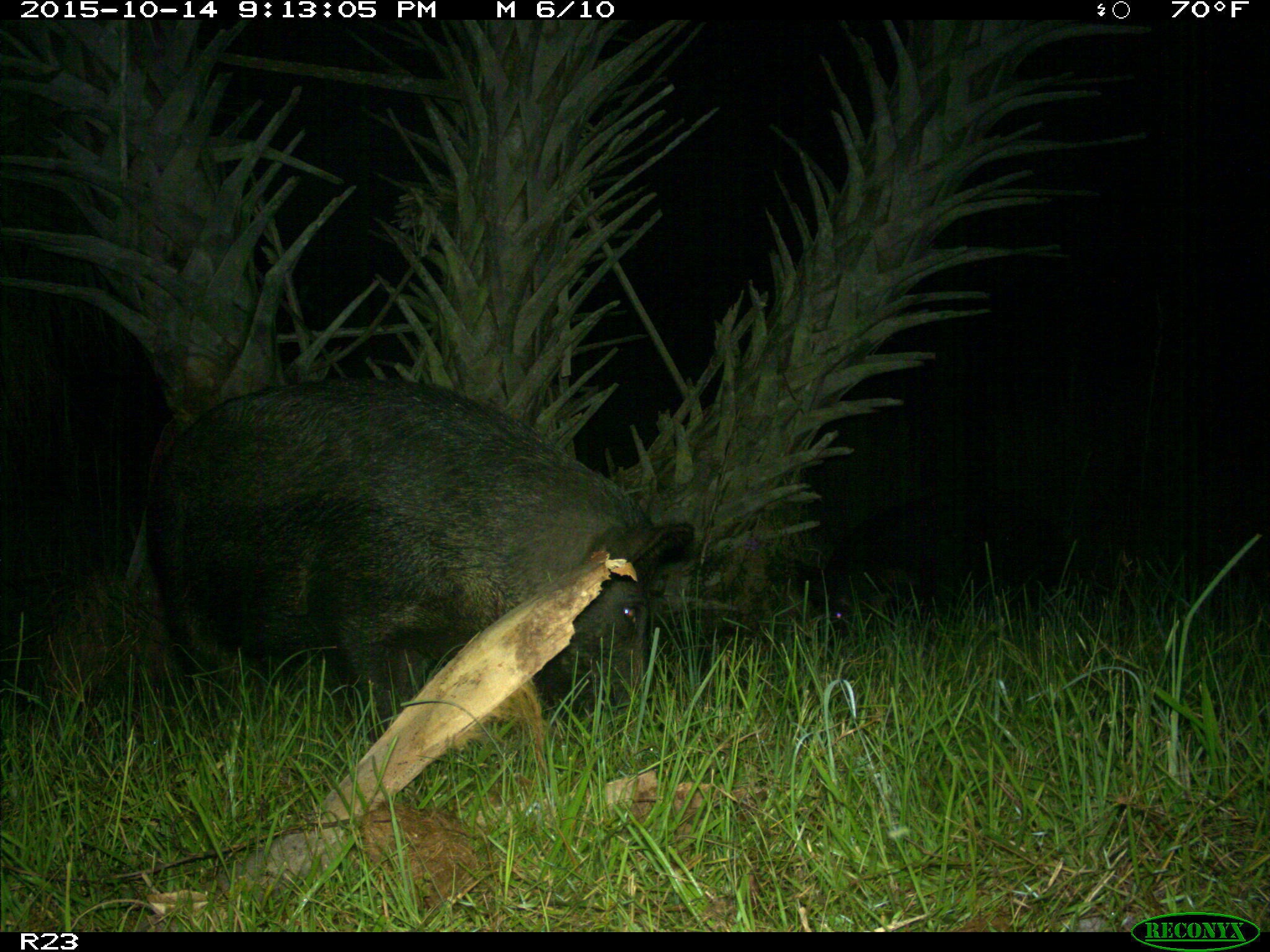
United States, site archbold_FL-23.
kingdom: Animalia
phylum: Chordata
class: Mammalia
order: Artiodactyla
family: Suidae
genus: Sus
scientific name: Sus scrofa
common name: wild boar